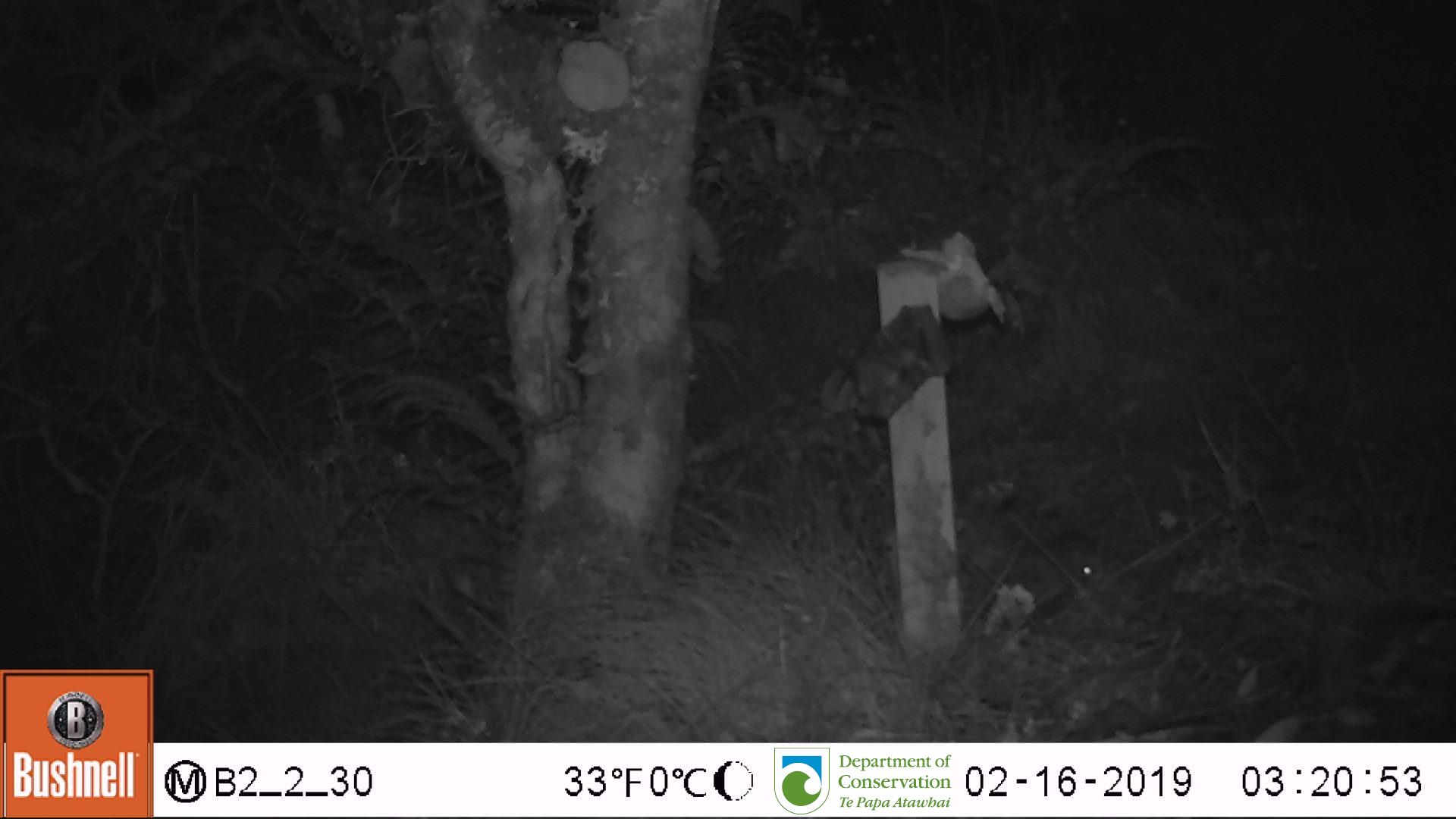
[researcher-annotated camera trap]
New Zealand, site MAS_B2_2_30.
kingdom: Animalia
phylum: Chordata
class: Mammalia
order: Rodentia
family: Muridae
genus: Mus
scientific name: Mus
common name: mouse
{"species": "mouse (Mus)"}